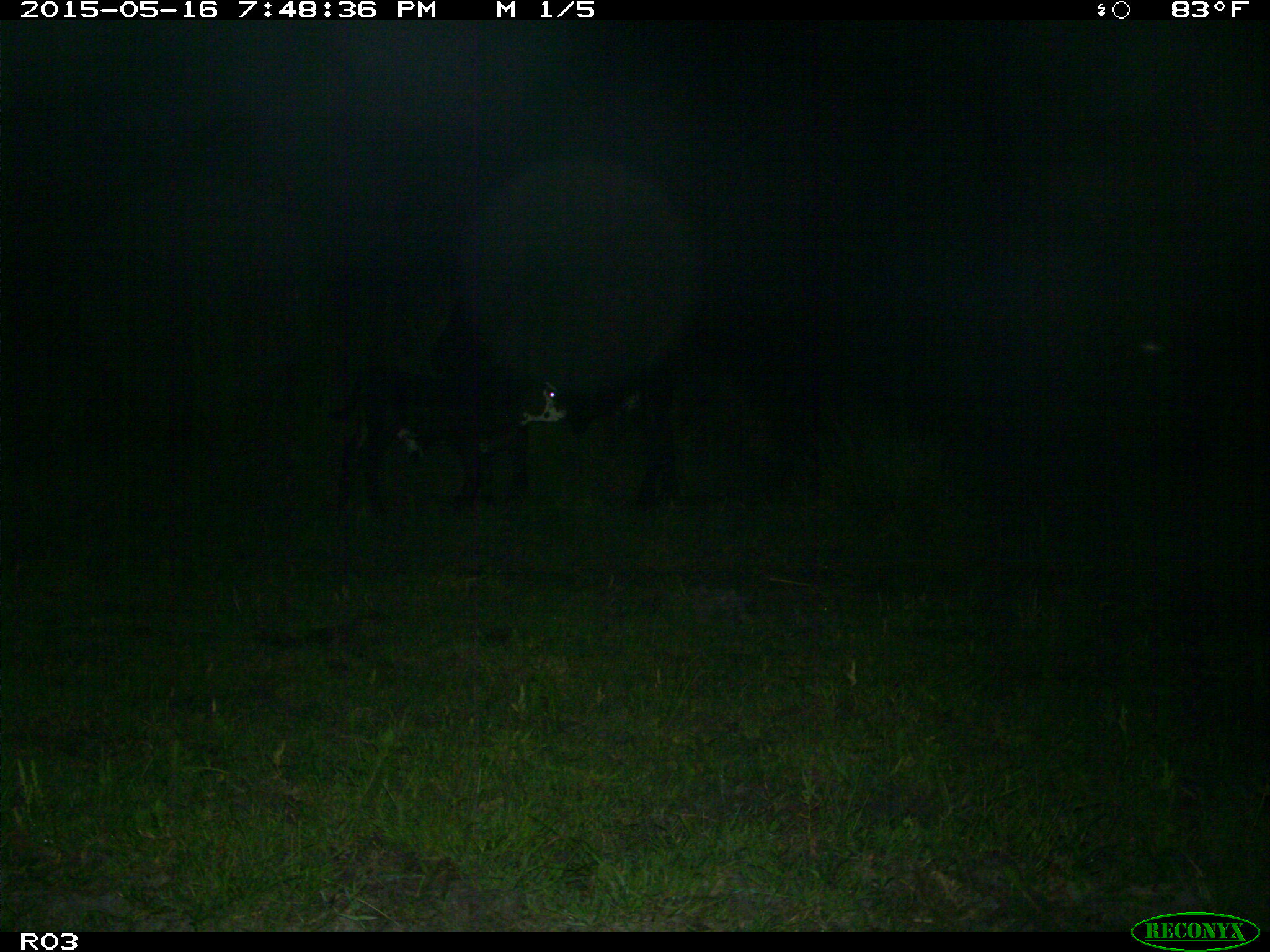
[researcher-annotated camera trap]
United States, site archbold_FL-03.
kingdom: Animalia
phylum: Chordata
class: Mammalia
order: Artiodactyla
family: Bovidae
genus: Bos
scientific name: Bos taurus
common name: domestic cow